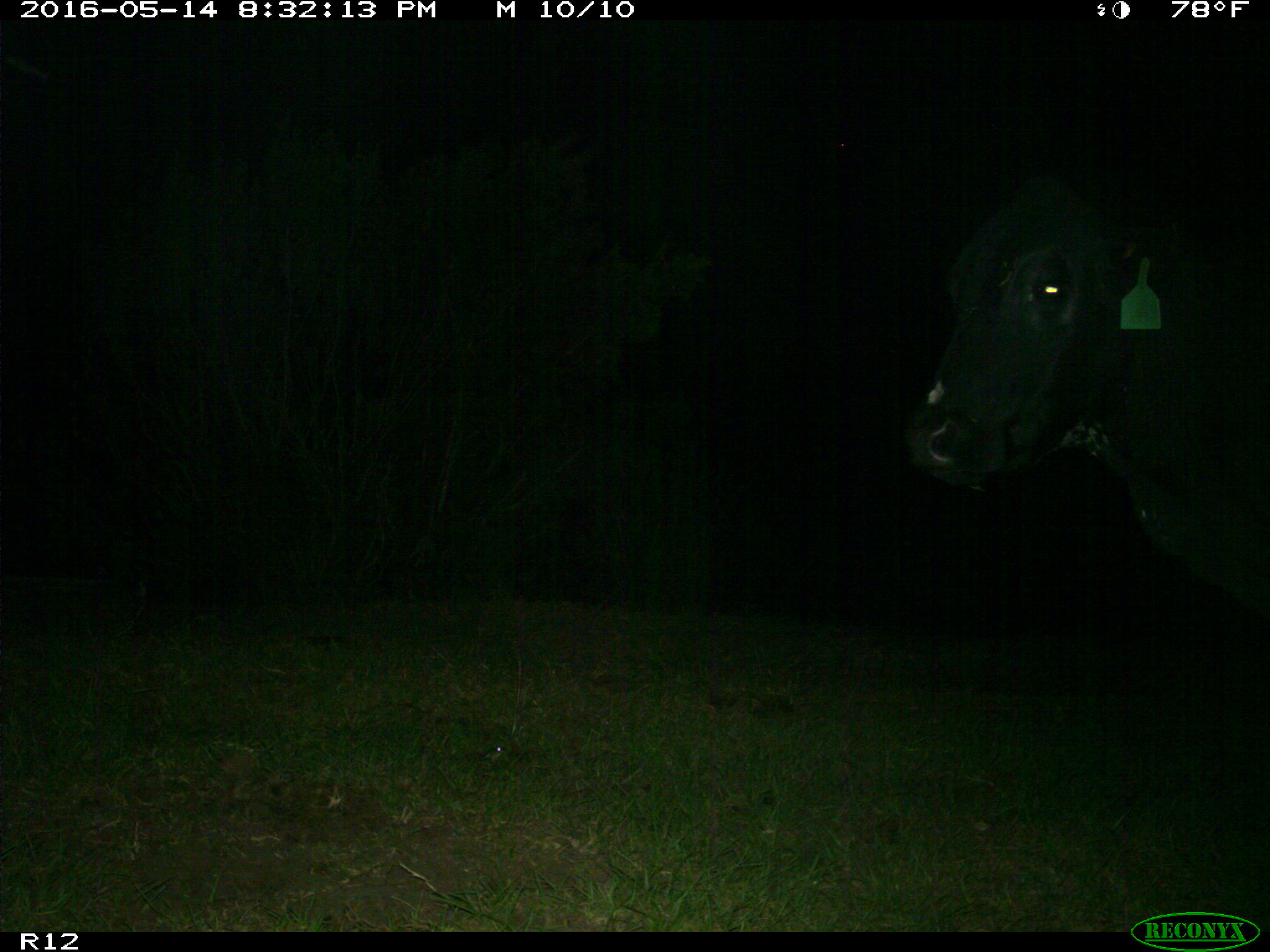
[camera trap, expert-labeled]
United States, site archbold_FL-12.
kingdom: Animalia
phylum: Chordata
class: Mammalia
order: Artiodactyla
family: Bovidae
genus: Bos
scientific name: Bos taurus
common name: domestic cow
Bos taurus (domestic cow).